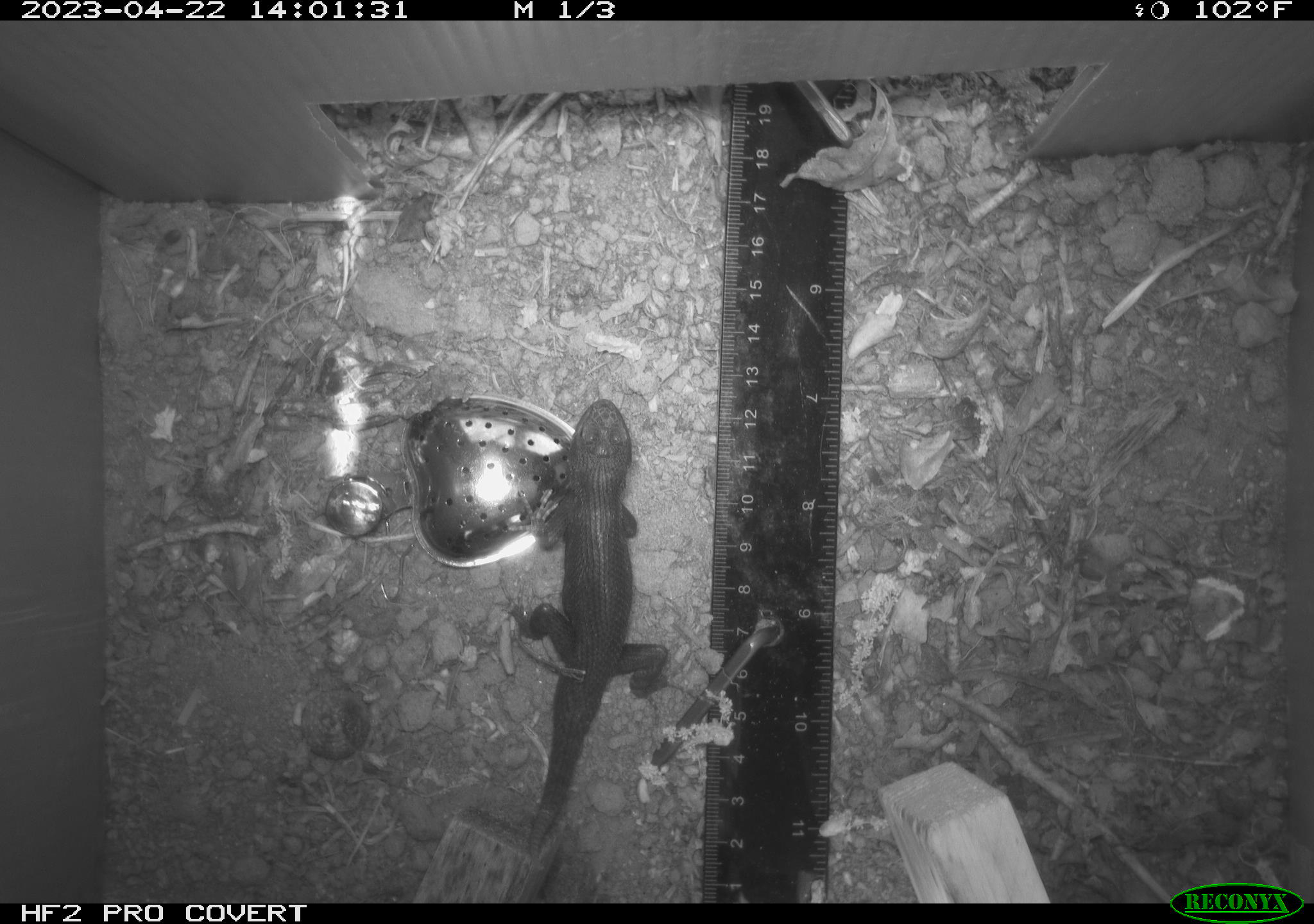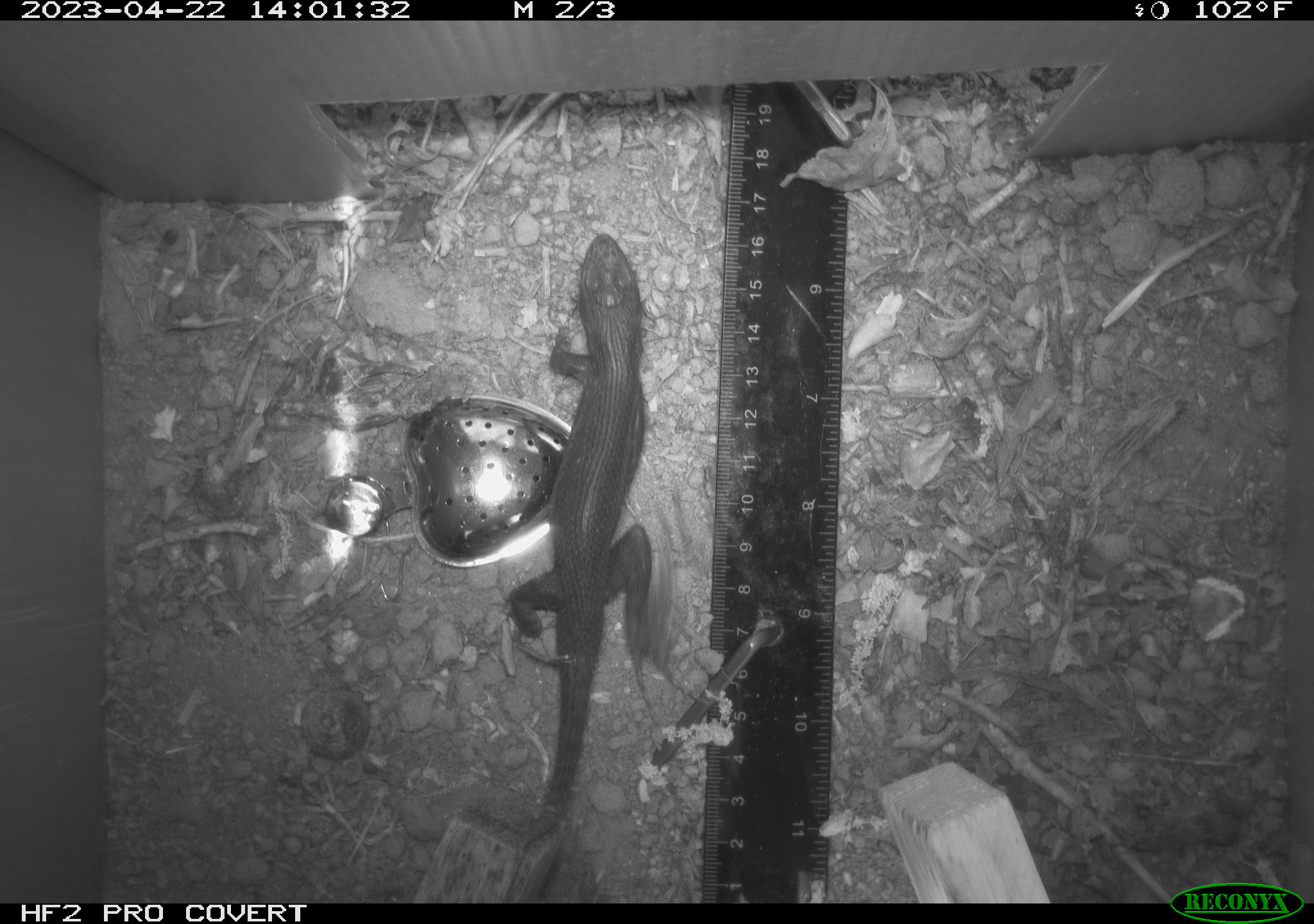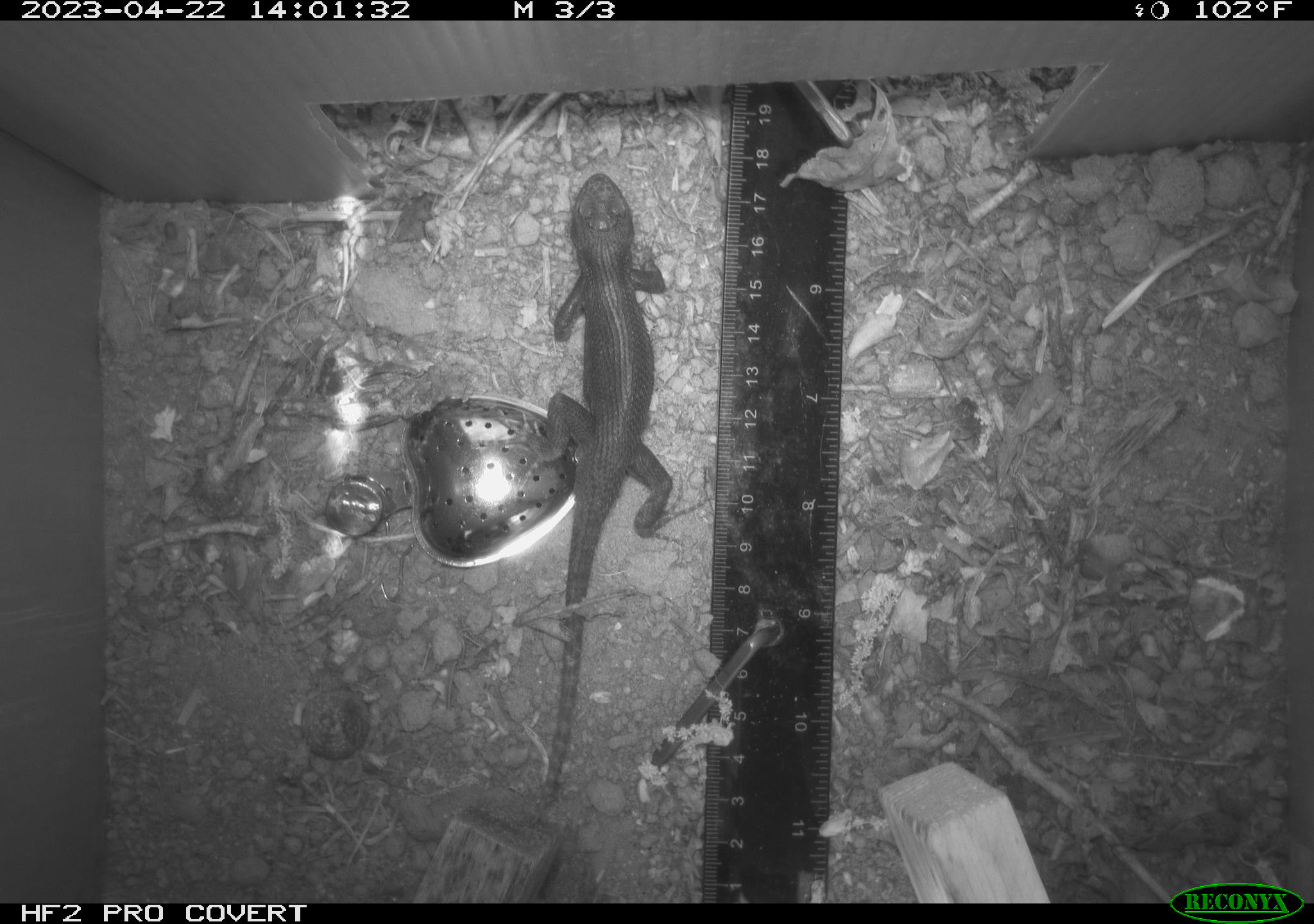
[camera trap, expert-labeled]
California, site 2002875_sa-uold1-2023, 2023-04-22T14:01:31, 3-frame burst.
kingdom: Animalia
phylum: Chordata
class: Reptilia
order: Squamata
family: Phrynosomatidae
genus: Sceloporus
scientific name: Sceloporus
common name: spiny lizards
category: sceloporus species